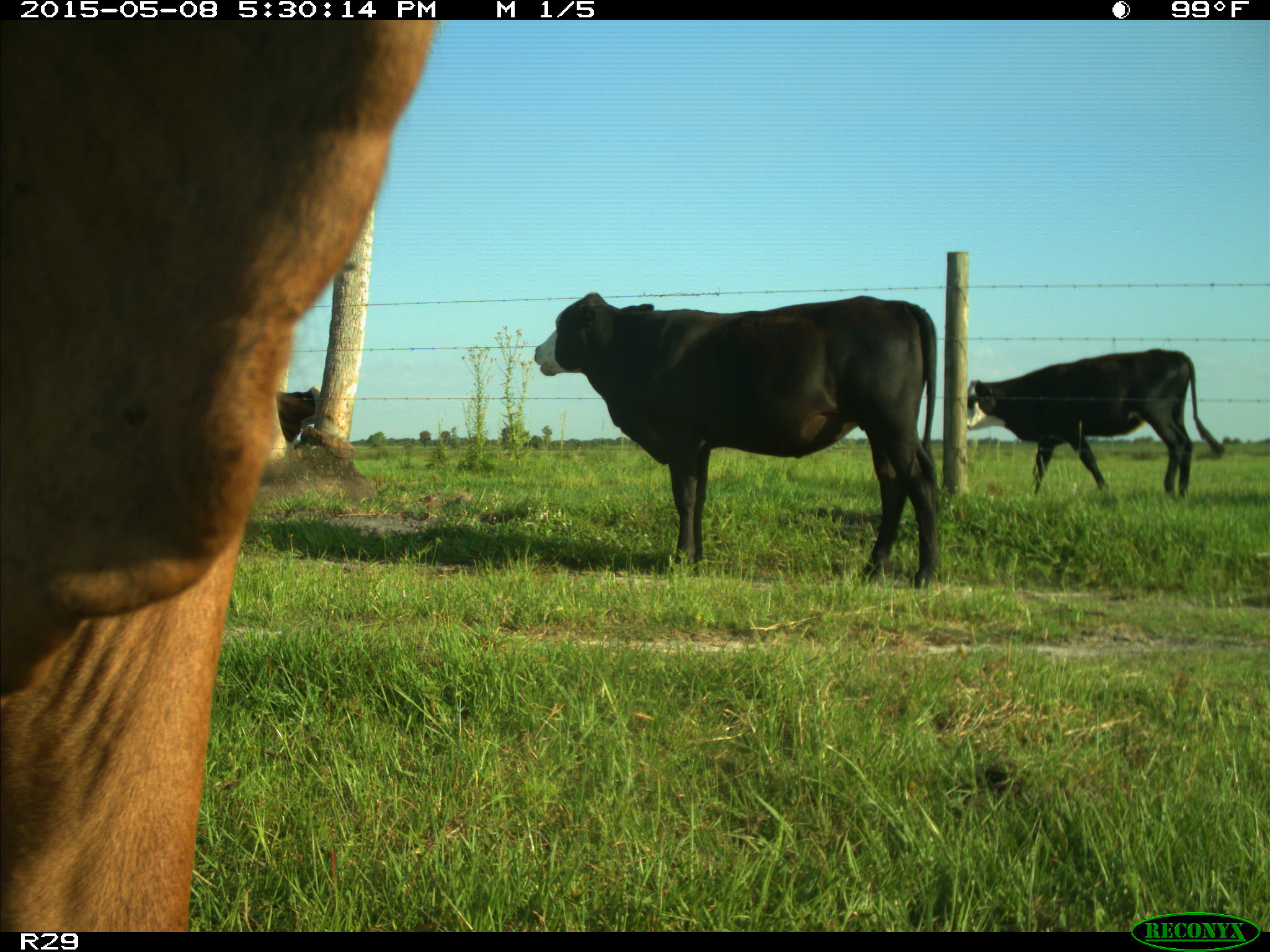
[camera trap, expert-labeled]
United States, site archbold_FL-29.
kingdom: Animalia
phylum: Chordata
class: Mammalia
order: Artiodactyla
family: Bovidae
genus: Bos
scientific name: Bos taurus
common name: domestic cow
Bos taurus (domestic cow).